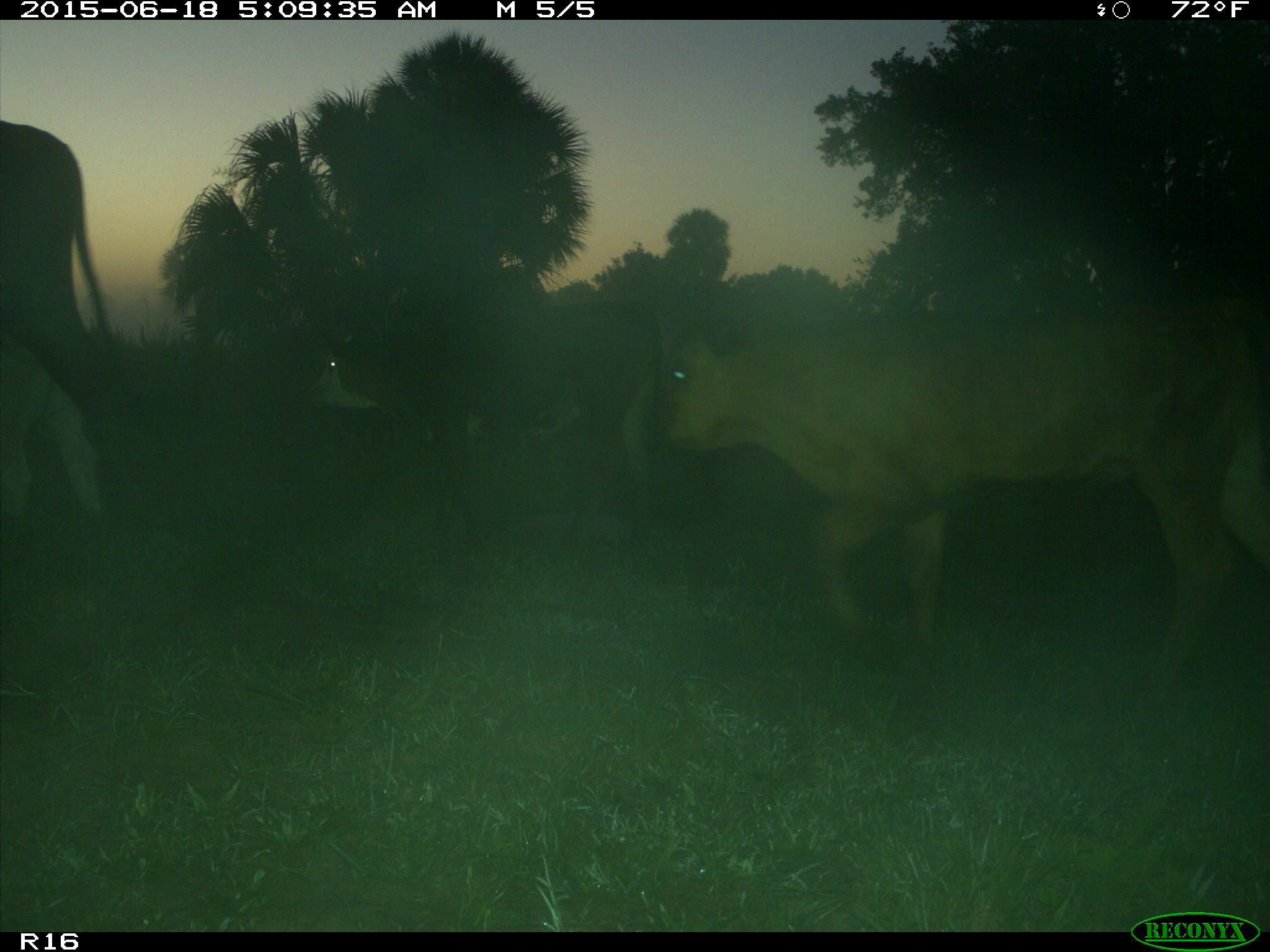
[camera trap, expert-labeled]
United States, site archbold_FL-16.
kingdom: Animalia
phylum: Chordata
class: Mammalia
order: Artiodactyla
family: Bovidae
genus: Bos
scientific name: Bos taurus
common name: domestic cow